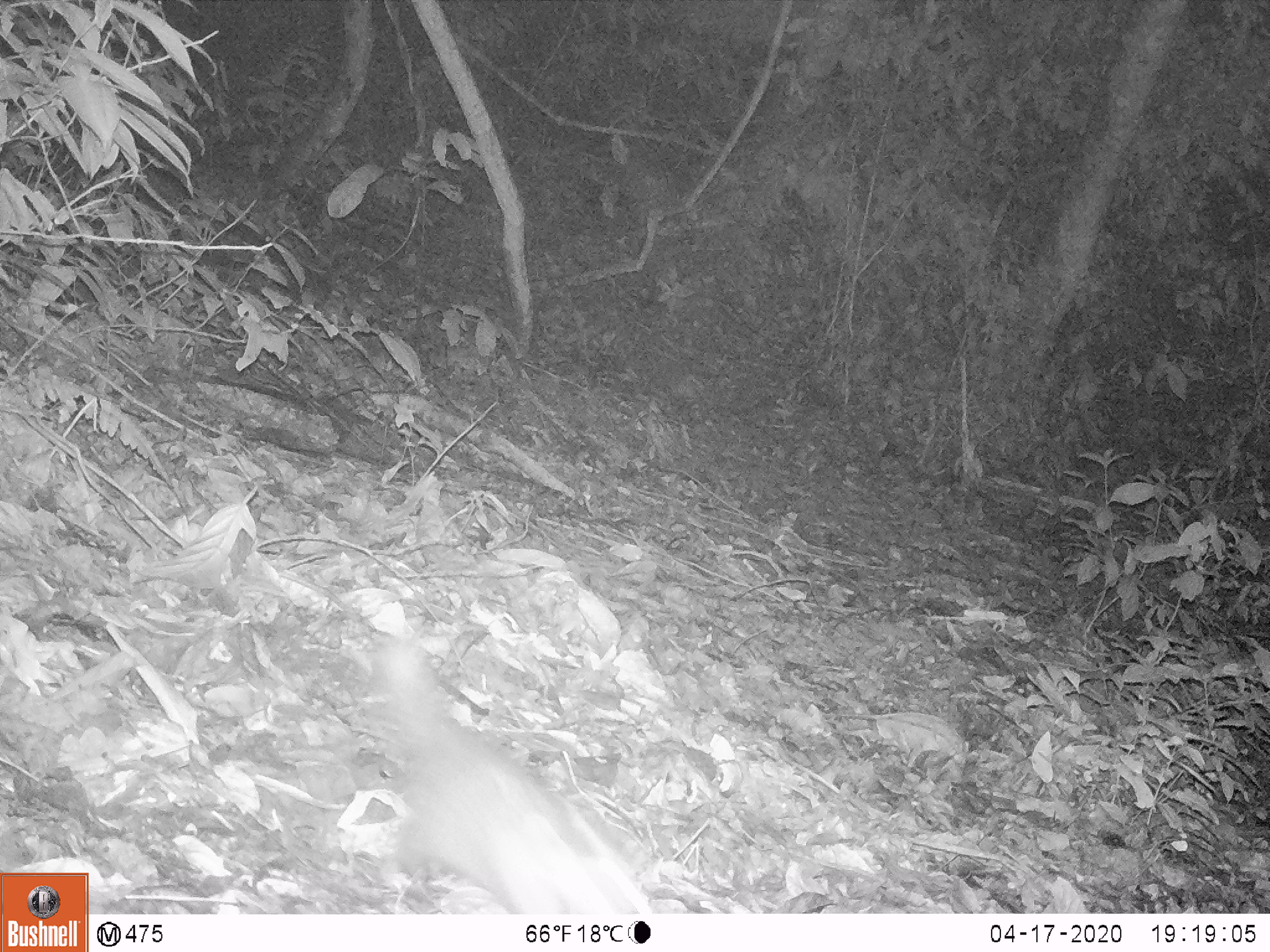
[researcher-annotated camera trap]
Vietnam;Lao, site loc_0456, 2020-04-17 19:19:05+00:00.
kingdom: Animalia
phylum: Chordata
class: Mammalia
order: Carnivora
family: Mustelidae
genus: Melogale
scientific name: Melogale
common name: ferret badger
Ferret badger (Melogale). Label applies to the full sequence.